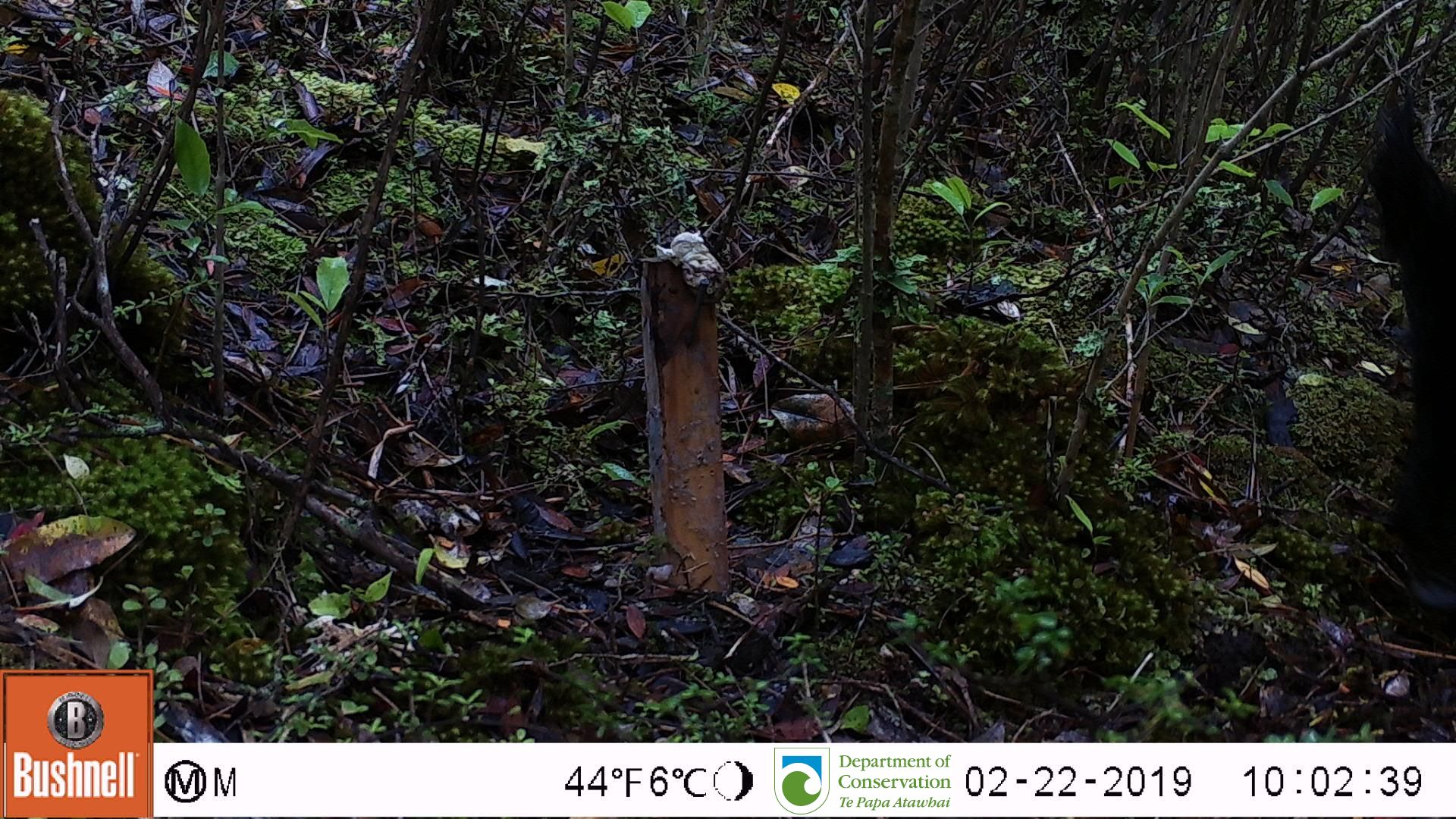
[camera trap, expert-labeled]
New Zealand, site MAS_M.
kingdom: Animalia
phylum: Chordata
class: Mammalia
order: Artiodactyla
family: Suidae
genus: Sus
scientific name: Sus scrofa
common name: pig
Pig (Sus scrofa).